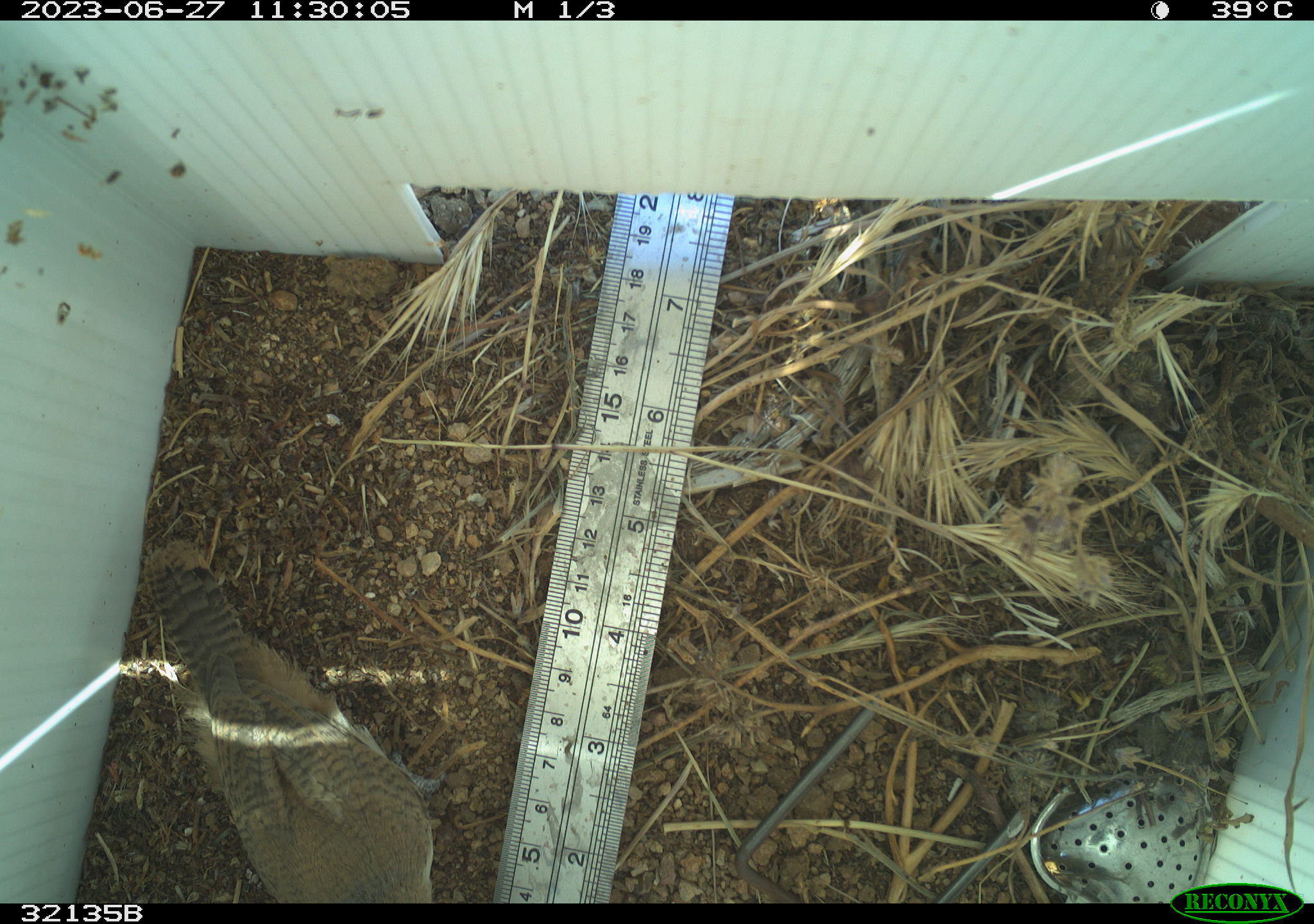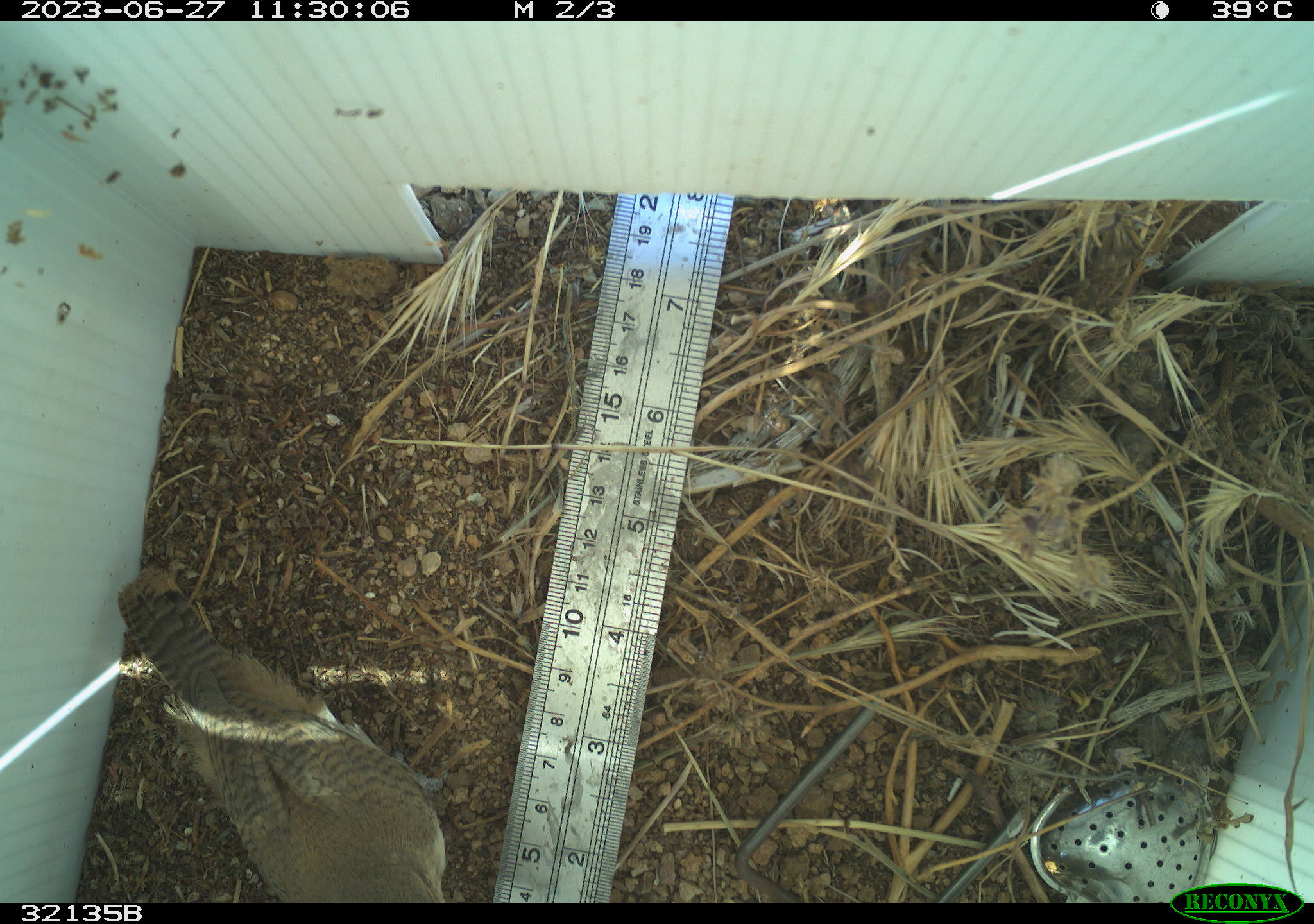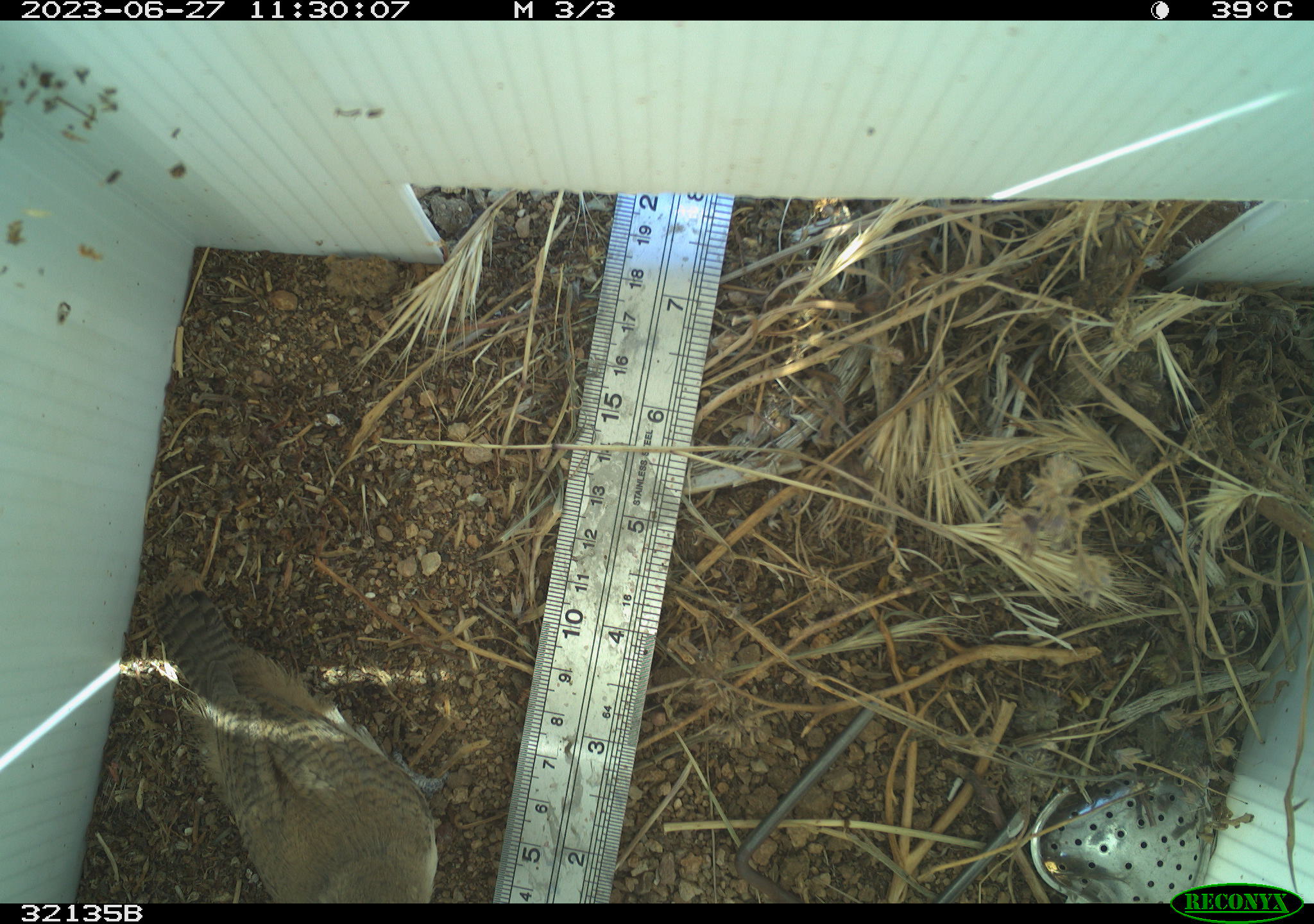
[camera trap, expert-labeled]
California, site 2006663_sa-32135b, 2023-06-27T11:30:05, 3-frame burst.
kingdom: Animalia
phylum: Chordata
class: Aves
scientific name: Aves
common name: bird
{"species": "bird (Aves)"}